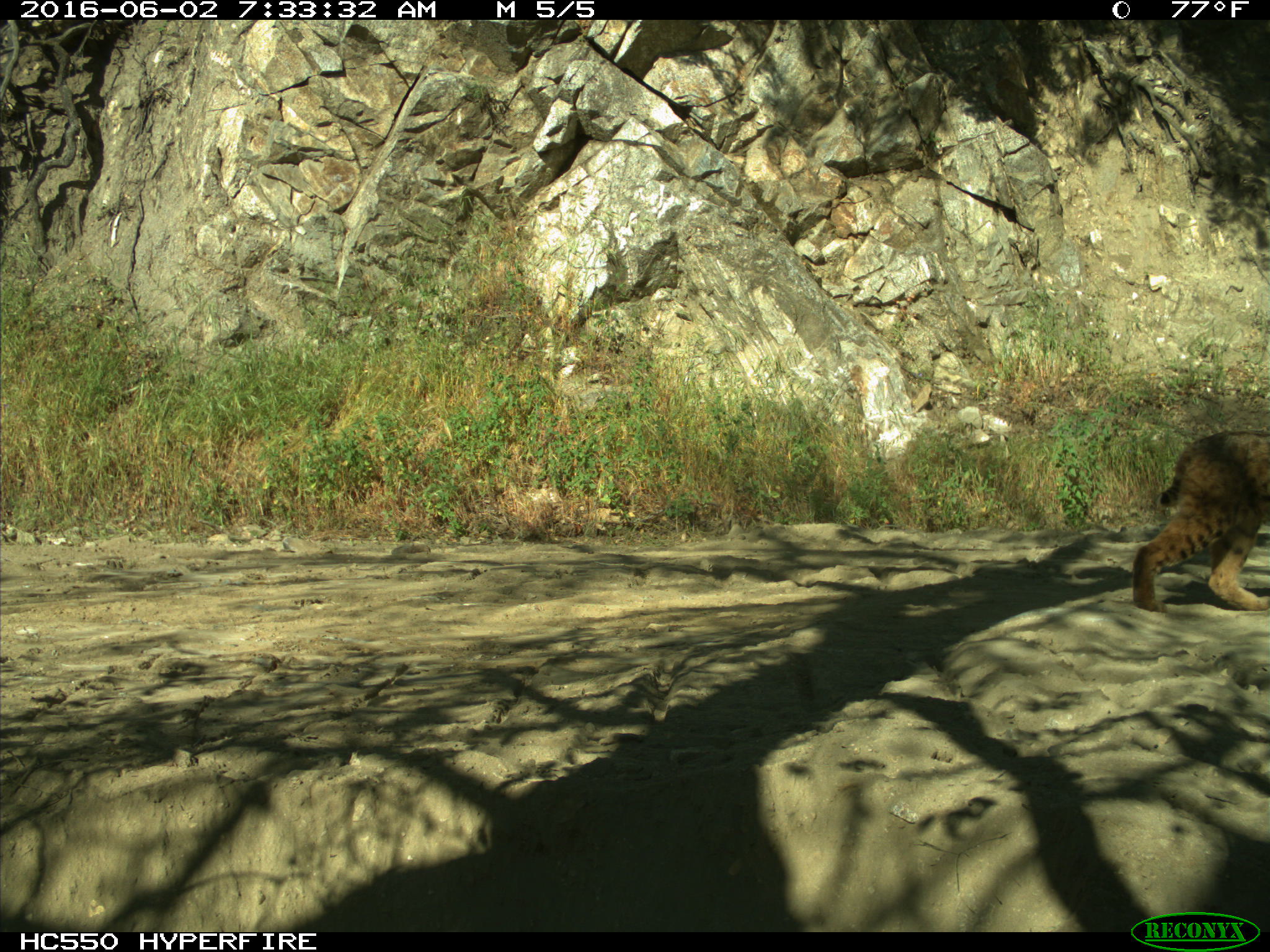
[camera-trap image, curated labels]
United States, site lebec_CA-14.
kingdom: Animalia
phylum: Chordata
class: Mammalia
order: Carnivora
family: Felidae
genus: Lynx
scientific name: Lynx rufus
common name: bobcat